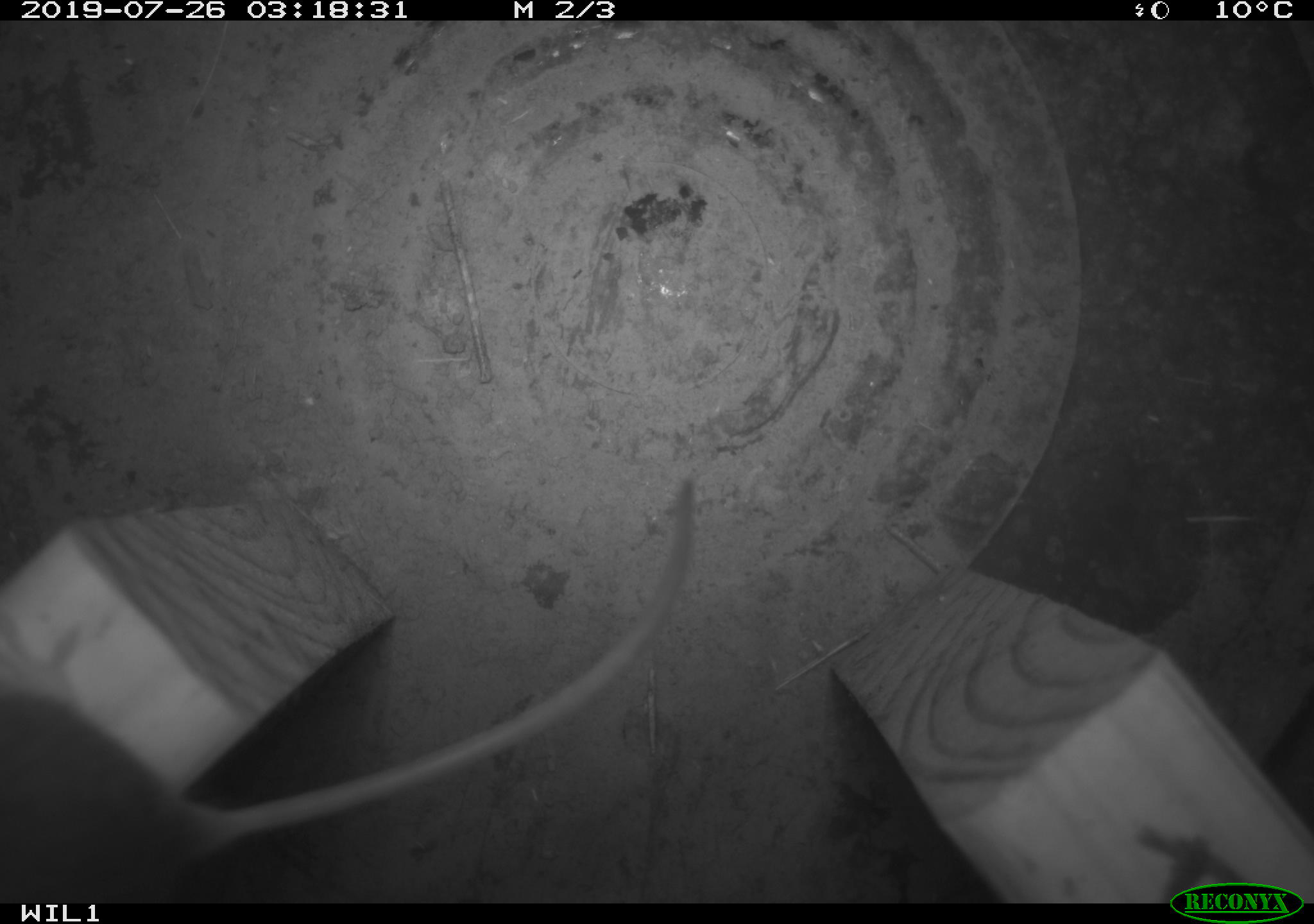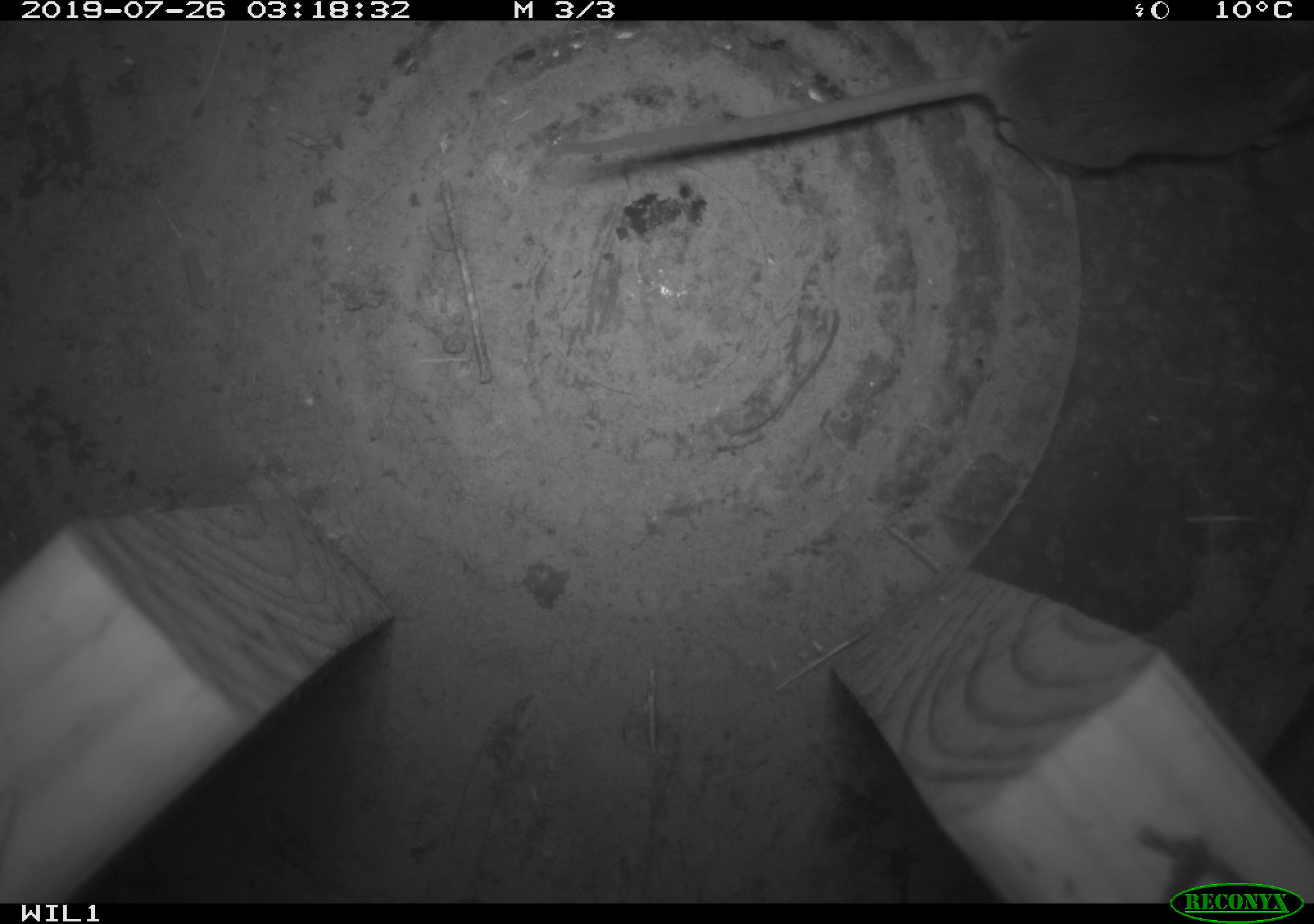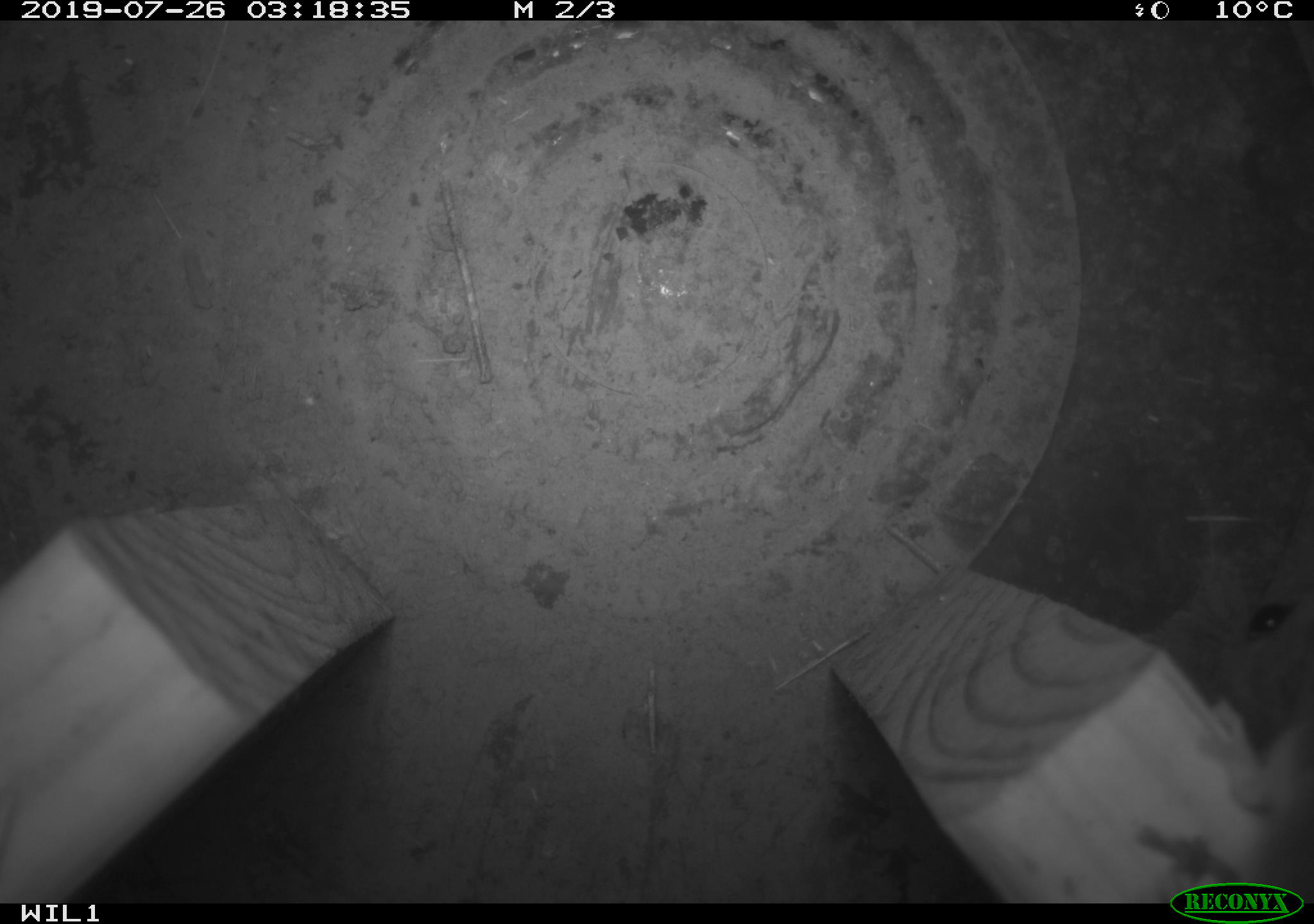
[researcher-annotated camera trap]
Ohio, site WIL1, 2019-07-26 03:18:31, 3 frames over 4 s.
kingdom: Animalia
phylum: Chordata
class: Mammalia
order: Rodentia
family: Cricetidae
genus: Peromyscus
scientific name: Peromyscus leucopus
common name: white-footed mouse